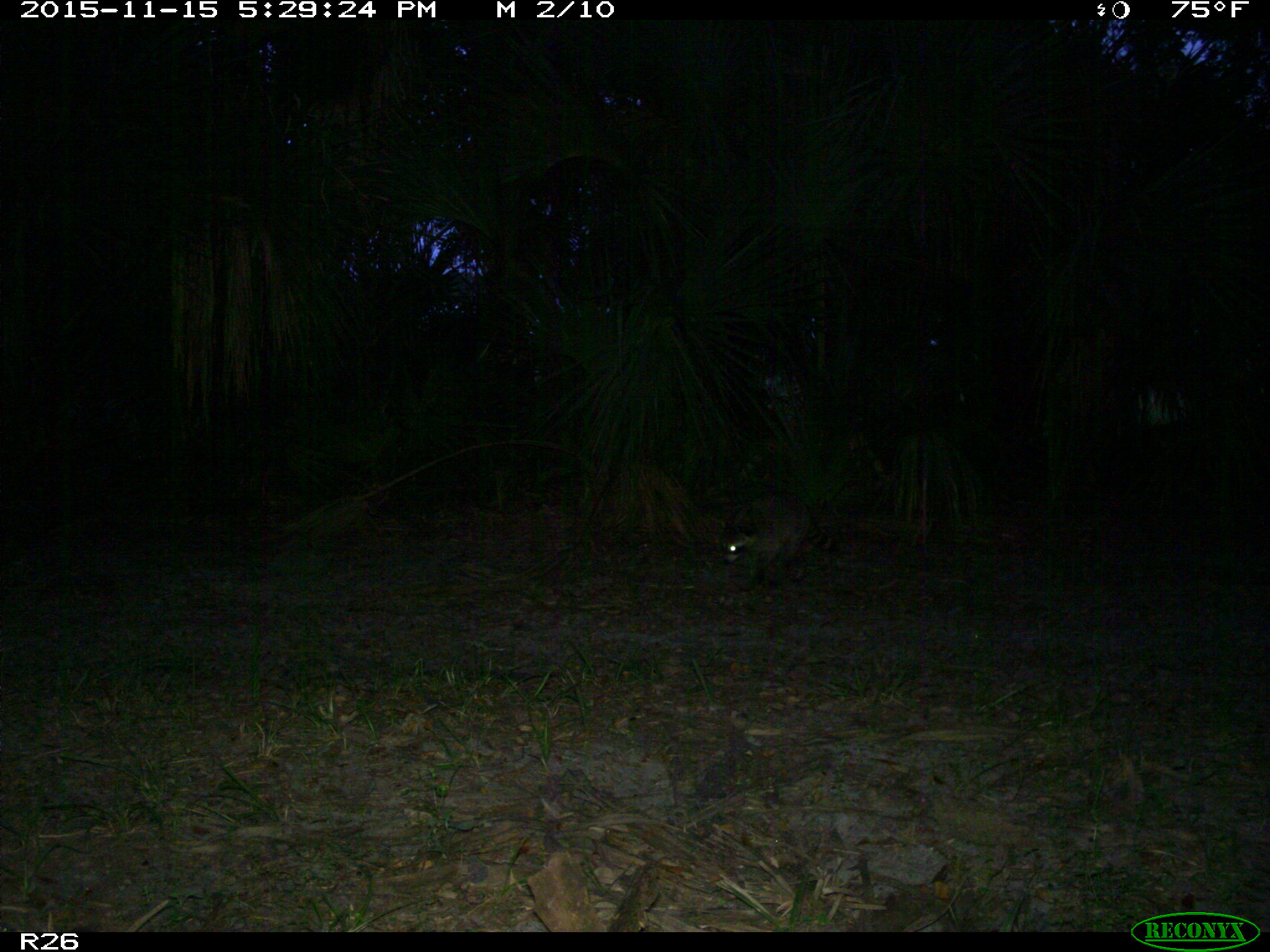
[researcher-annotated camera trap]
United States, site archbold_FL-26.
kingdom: Animalia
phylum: Chordata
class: Mammalia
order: Carnivora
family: Procyonidae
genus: Procyon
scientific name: Procyon lotor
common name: common raccoon